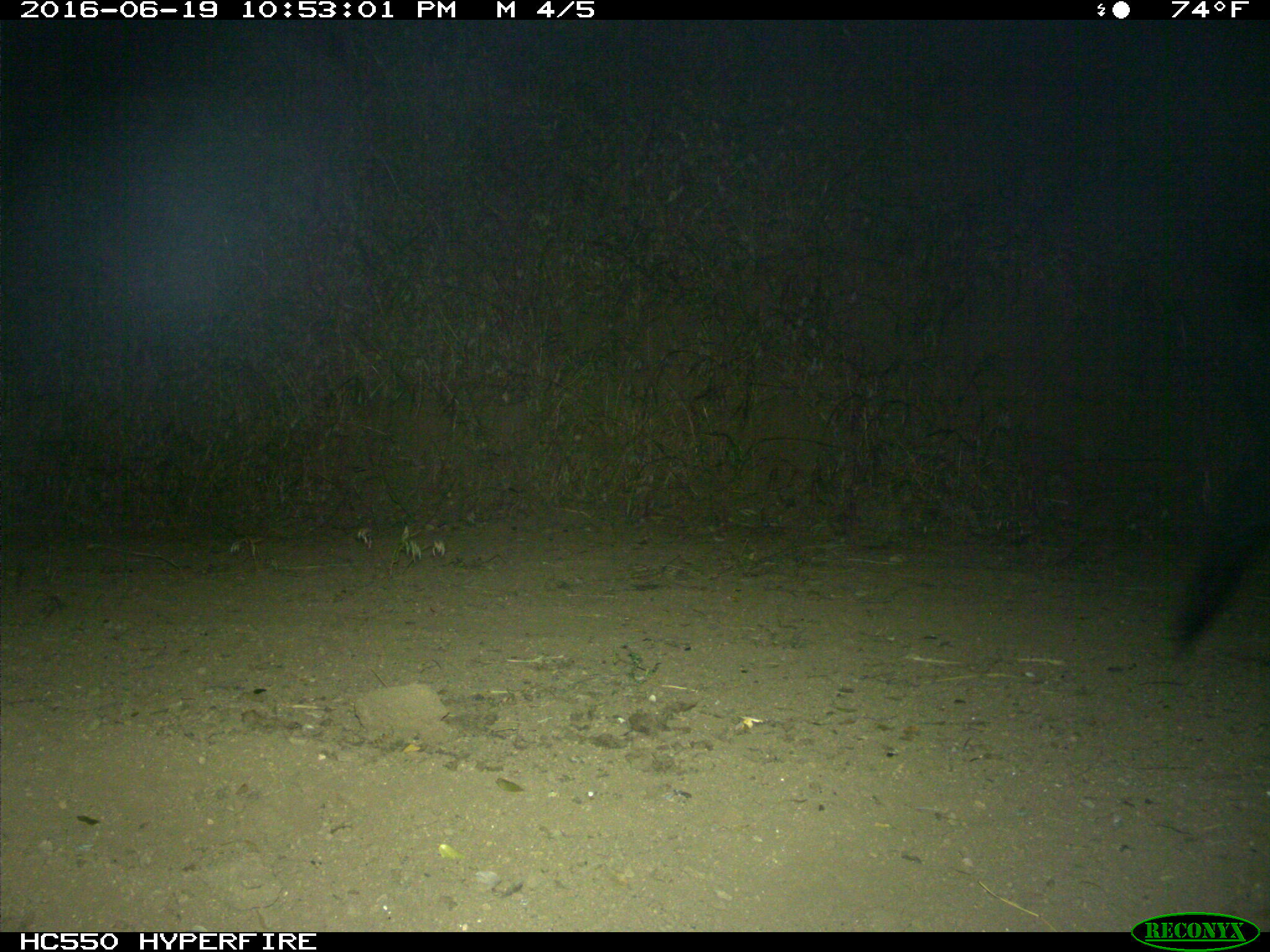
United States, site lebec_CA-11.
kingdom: Animalia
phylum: Chordata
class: Mammalia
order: Artiodactyla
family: Suidae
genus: Sus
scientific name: Sus scrofa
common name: wild boar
Sus scrofa (wild boar).